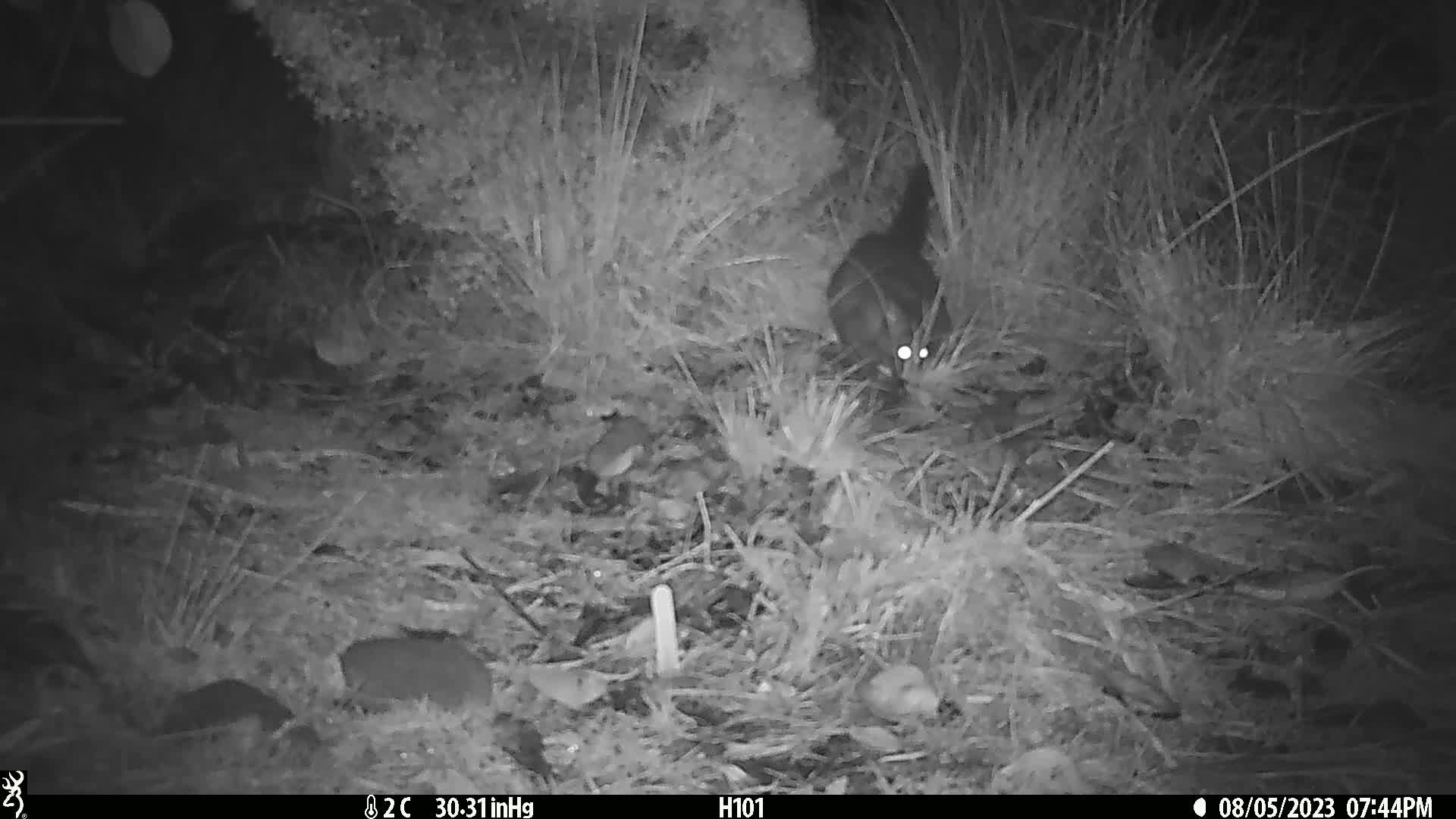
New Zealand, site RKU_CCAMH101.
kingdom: Animalia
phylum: Chordata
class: Mammalia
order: Diprotodontia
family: Phalangeridae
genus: Trichosurus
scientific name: Trichosurus vulpecula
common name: common brushtail possum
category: possum